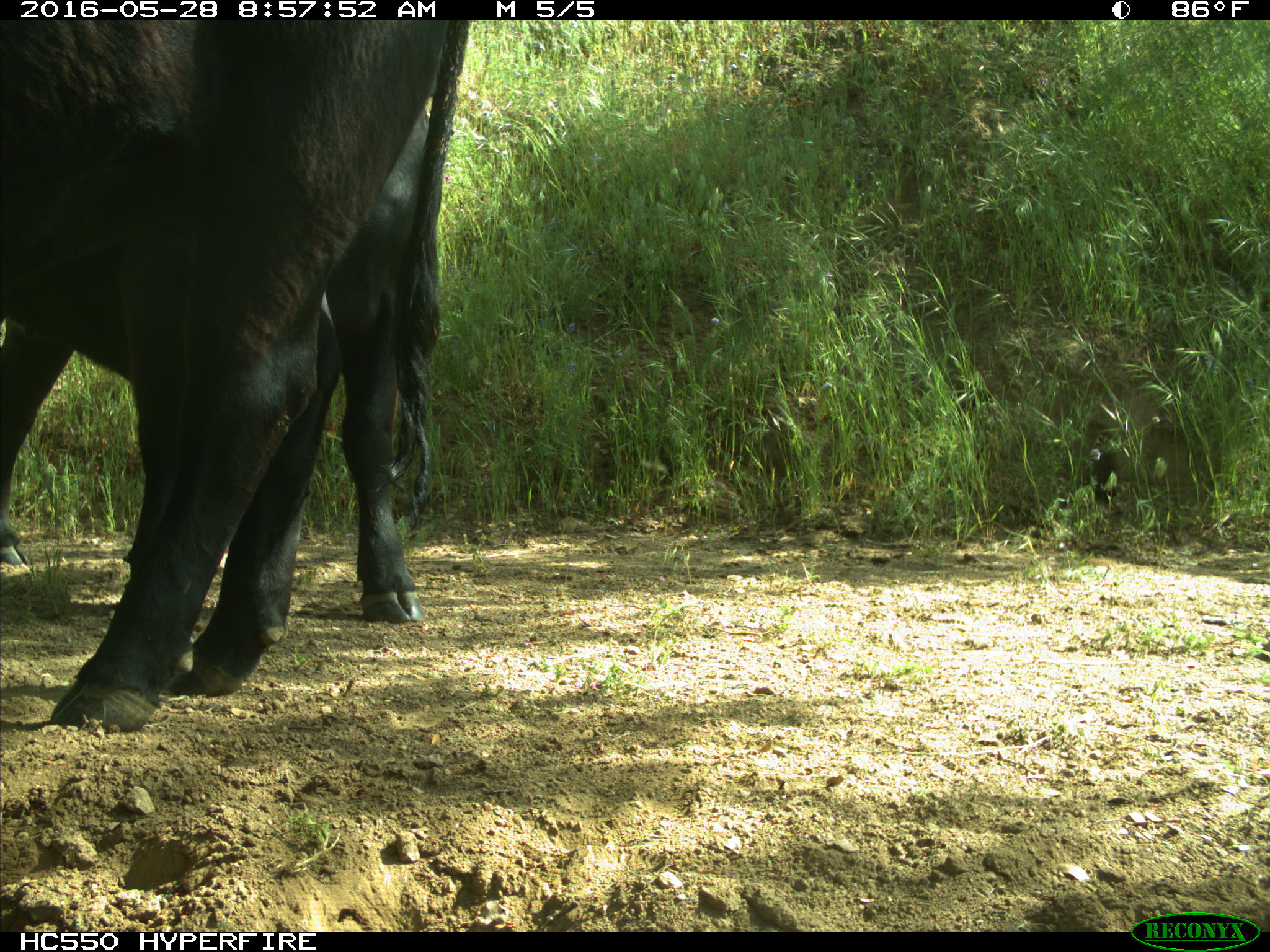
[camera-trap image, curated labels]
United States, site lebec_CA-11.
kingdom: Animalia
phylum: Chordata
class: Mammalia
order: Artiodactyla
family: Bovidae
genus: Bos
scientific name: Bos taurus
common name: domestic cow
Bos taurus (domestic cow).